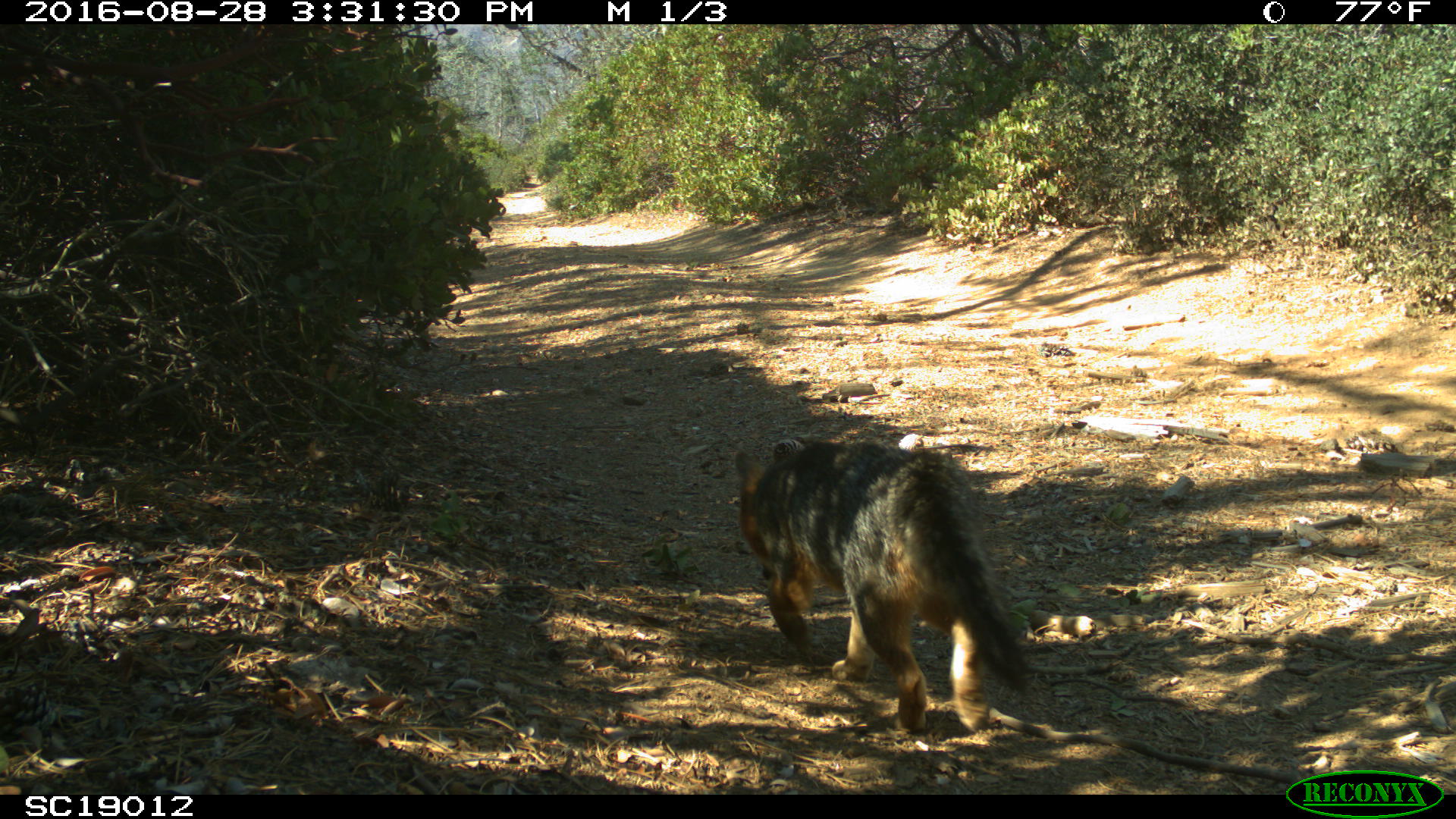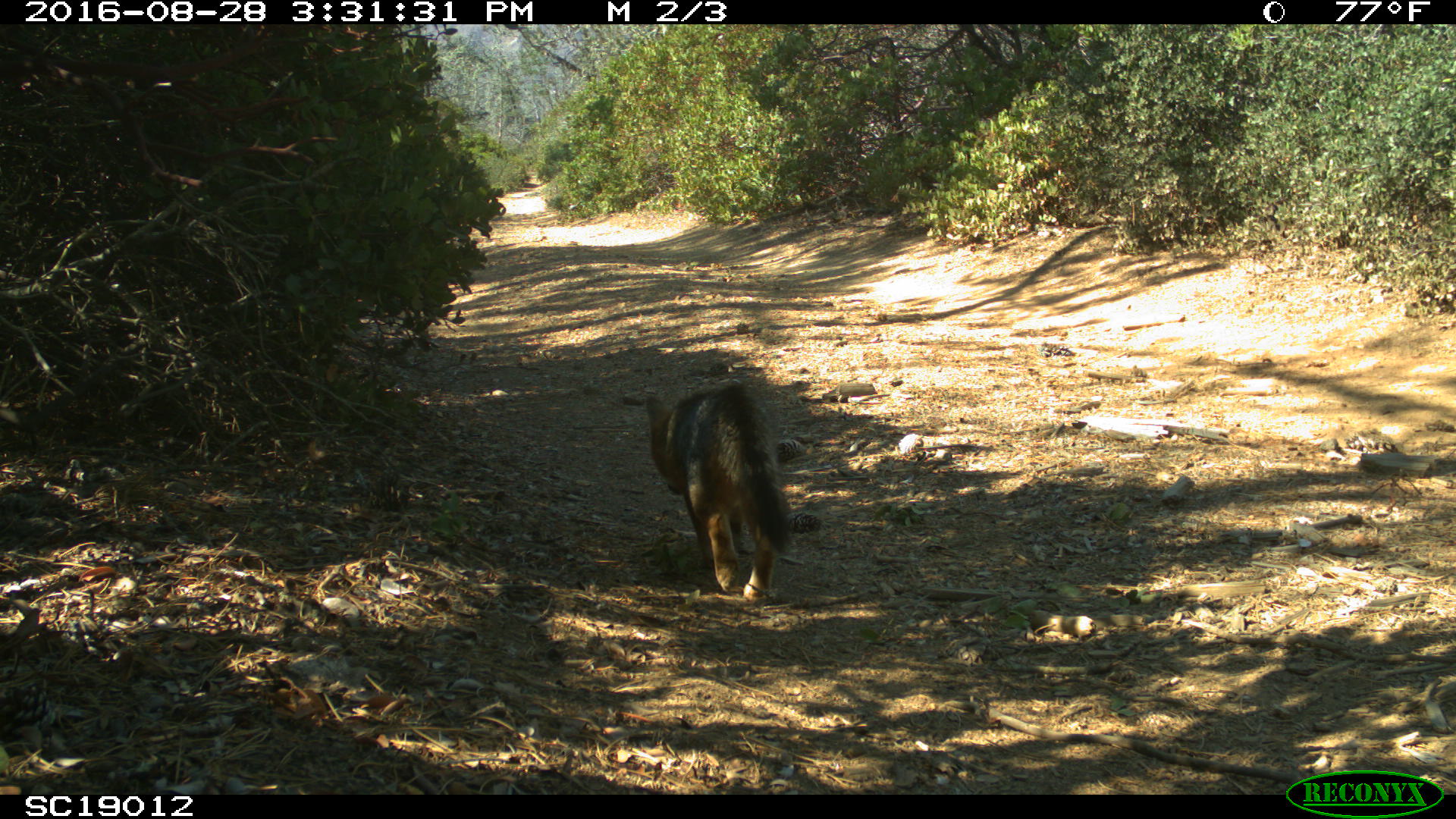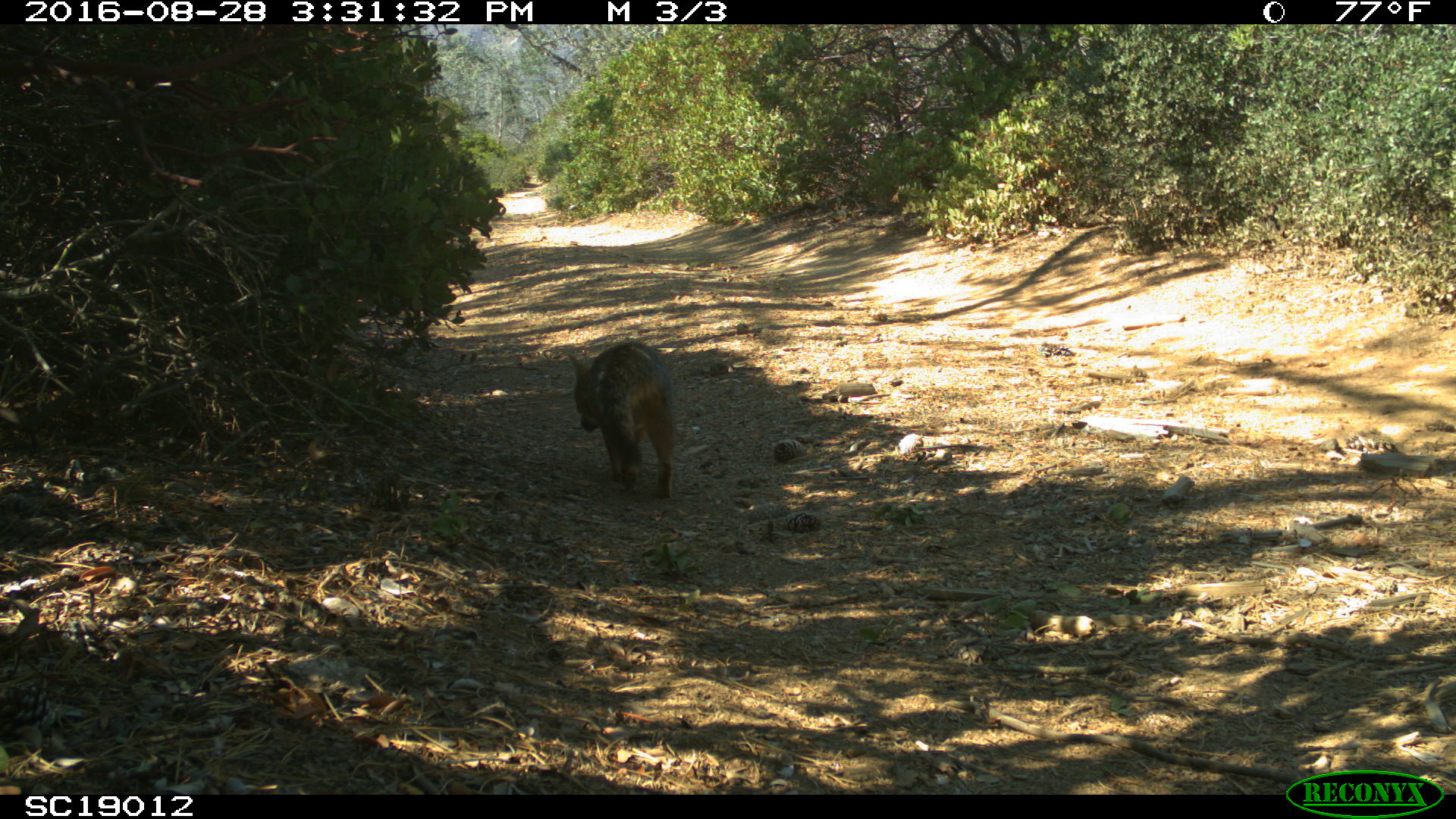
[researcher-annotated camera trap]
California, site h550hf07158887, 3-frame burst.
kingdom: Animalia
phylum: Chordata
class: Mammalia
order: Carnivora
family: Canidae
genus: Urocyon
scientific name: Urocyon littoralis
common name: island fox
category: fox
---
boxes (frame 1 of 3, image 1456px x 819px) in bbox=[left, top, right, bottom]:
fox: bbox=[735, 441, 1032, 732]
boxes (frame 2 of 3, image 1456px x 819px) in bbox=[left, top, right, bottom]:
fox: bbox=[645, 382, 792, 601]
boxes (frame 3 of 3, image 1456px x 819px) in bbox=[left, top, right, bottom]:
fox: bbox=[568, 340, 676, 499]